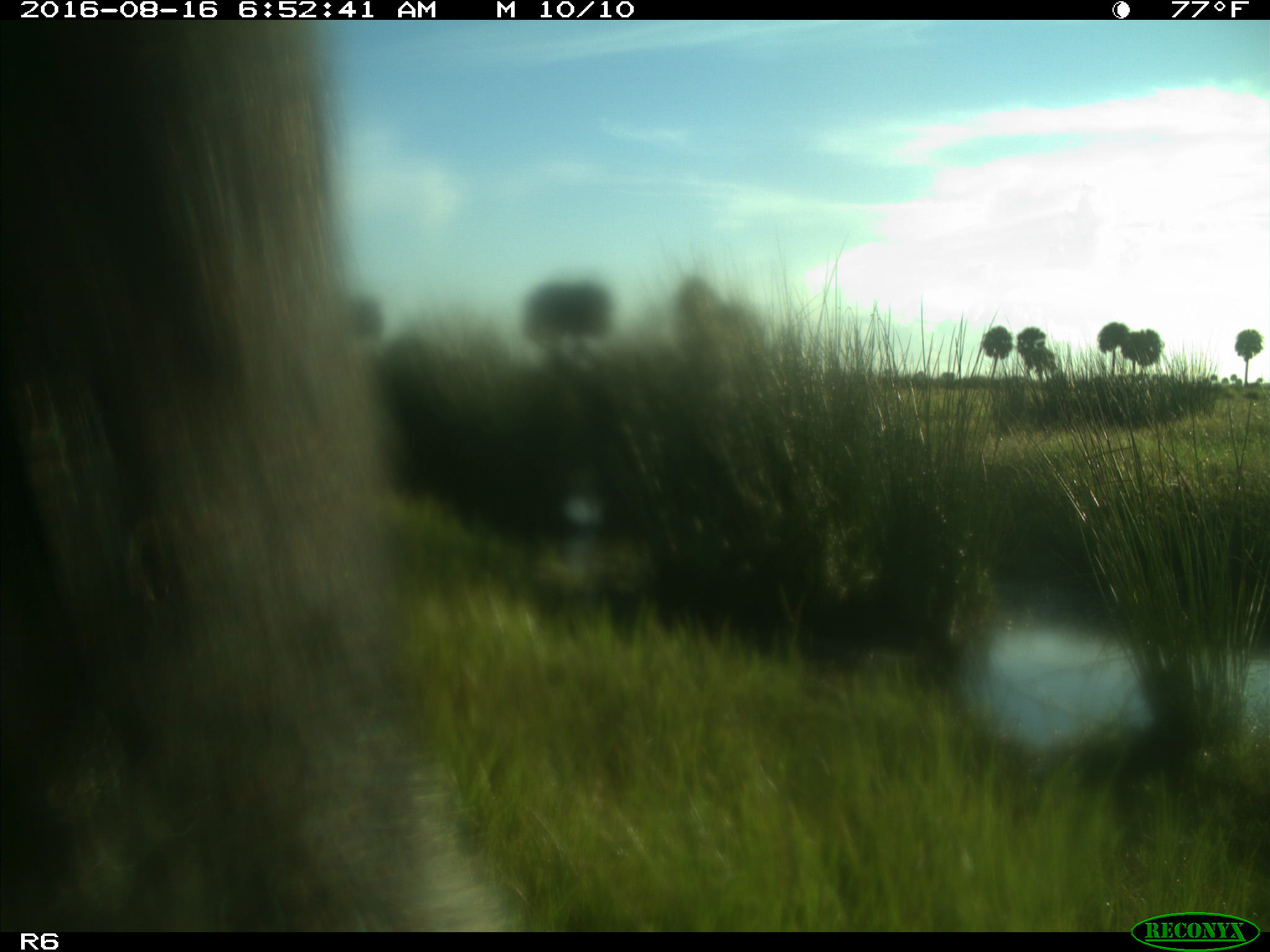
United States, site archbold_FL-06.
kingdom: Animalia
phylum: Chordata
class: Mammalia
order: Artiodactyla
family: Bovidae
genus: Bos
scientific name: Bos taurus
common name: domestic cow